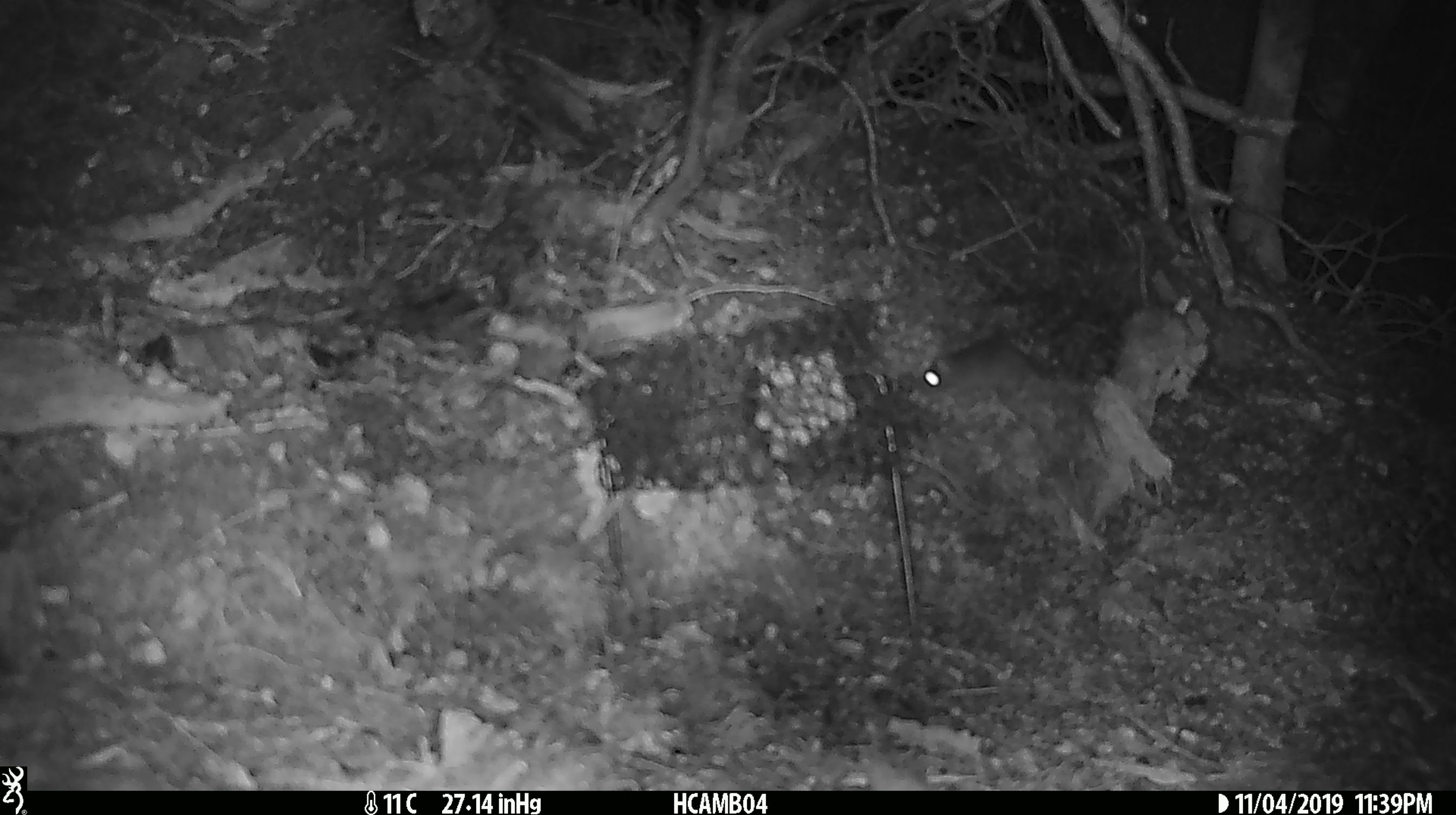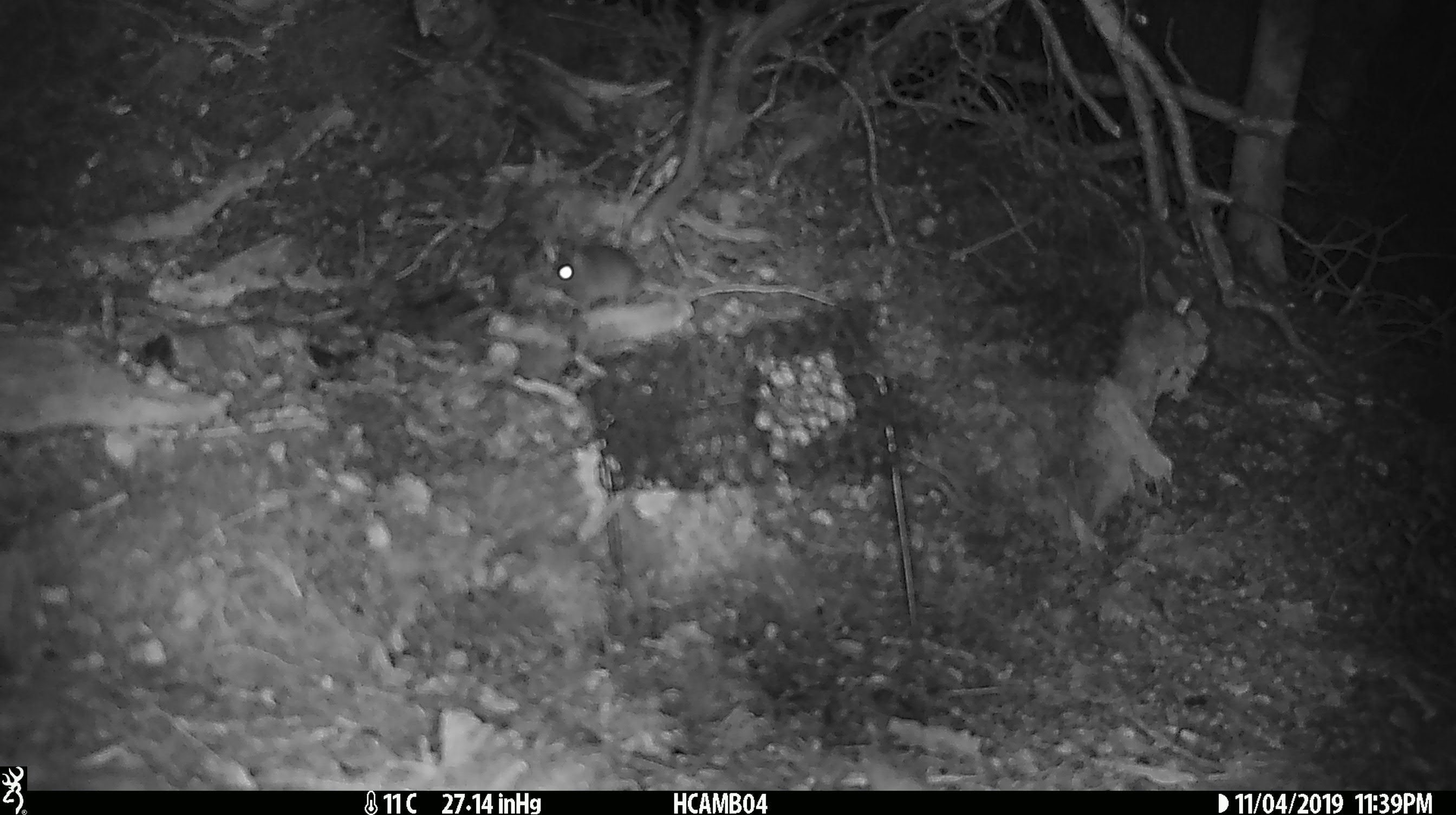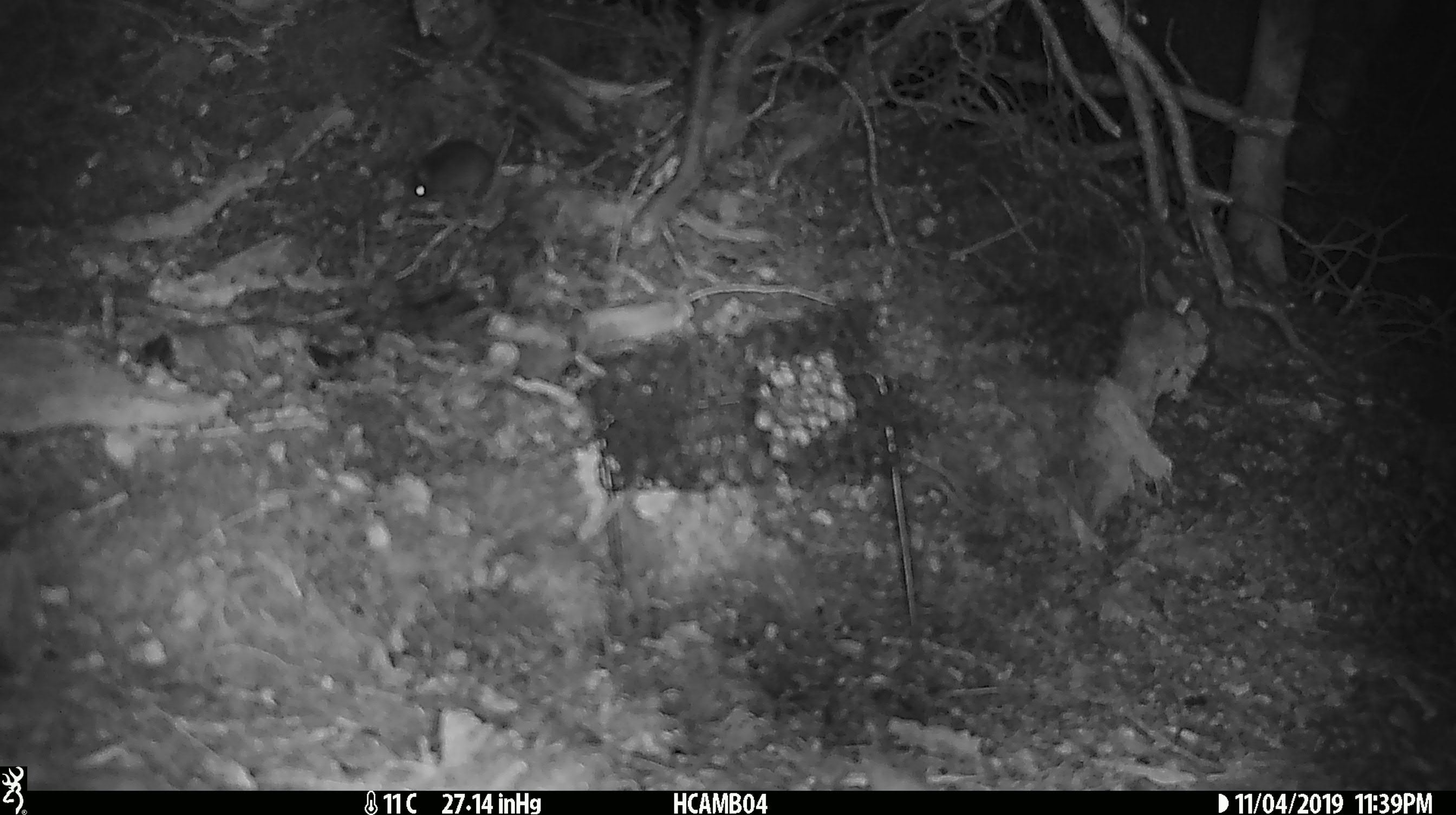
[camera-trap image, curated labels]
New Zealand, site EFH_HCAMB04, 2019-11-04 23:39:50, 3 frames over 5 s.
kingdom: Animalia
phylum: Chordata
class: Mammalia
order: Rodentia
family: Muridae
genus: Mus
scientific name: Mus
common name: mouse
Mouse (Mus).